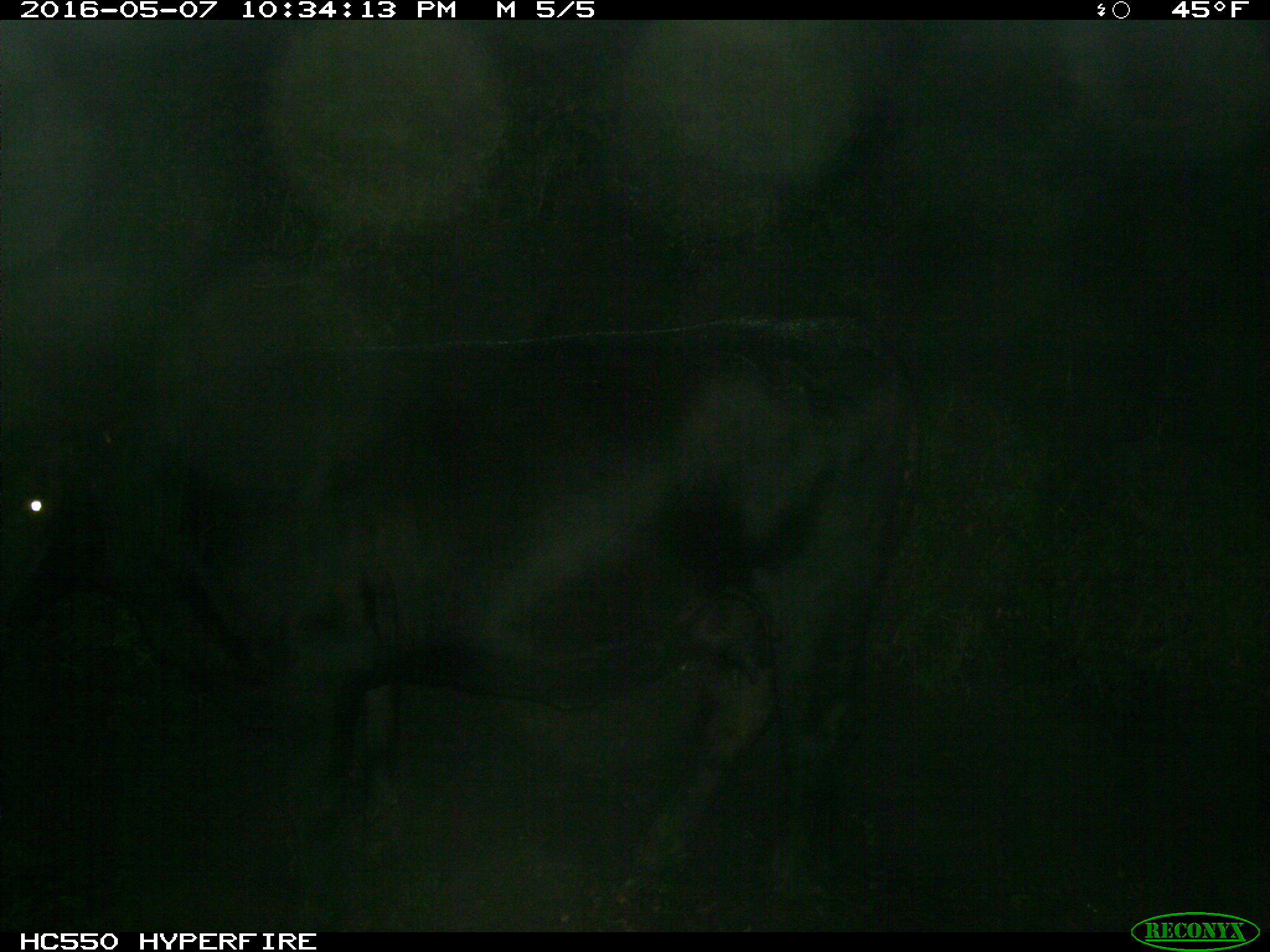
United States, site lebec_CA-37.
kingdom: Animalia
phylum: Chordata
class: Mammalia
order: Artiodactyla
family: Bovidae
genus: Bos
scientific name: Bos taurus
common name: domestic cow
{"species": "Bos taurus (domestic cow)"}